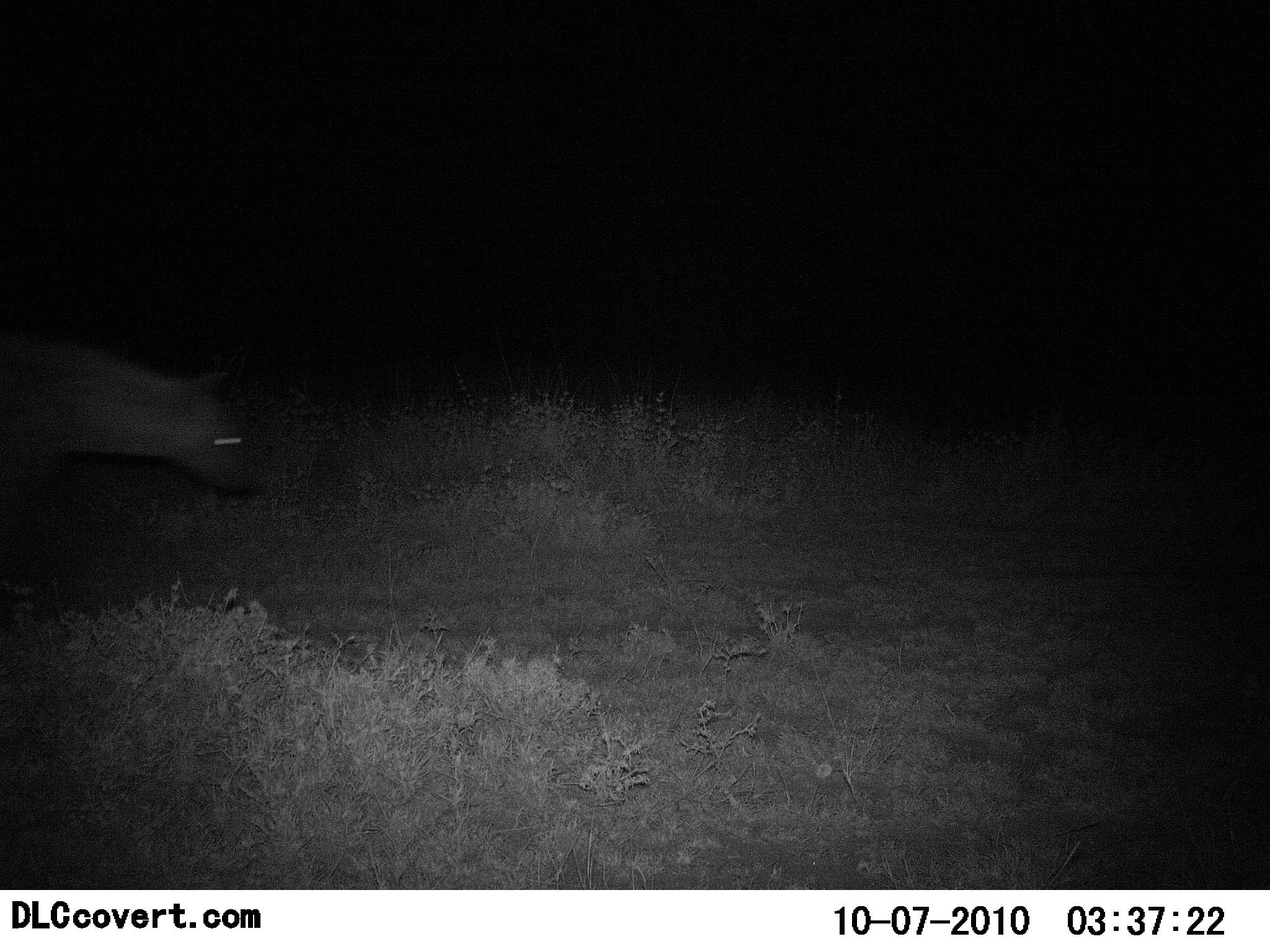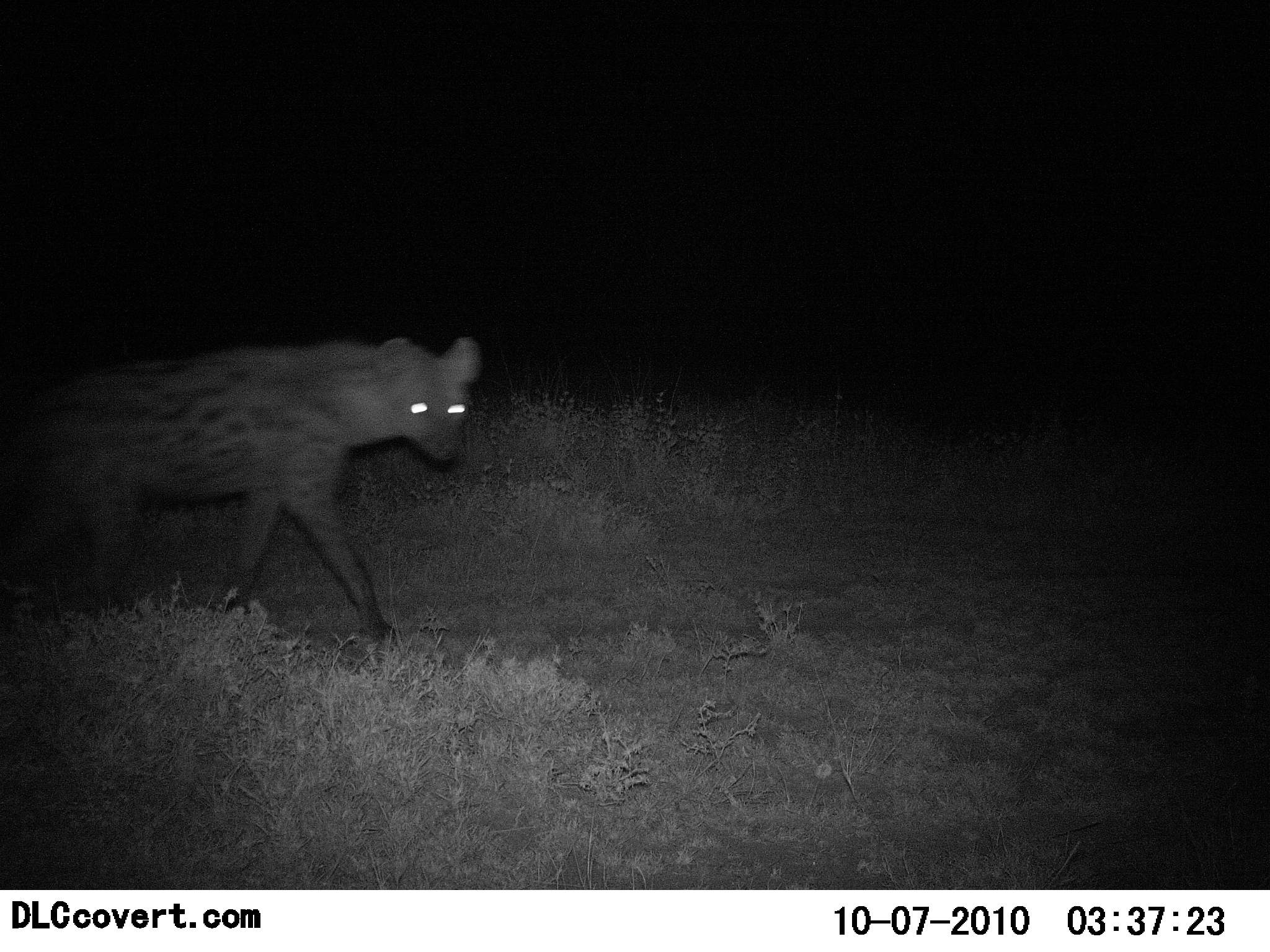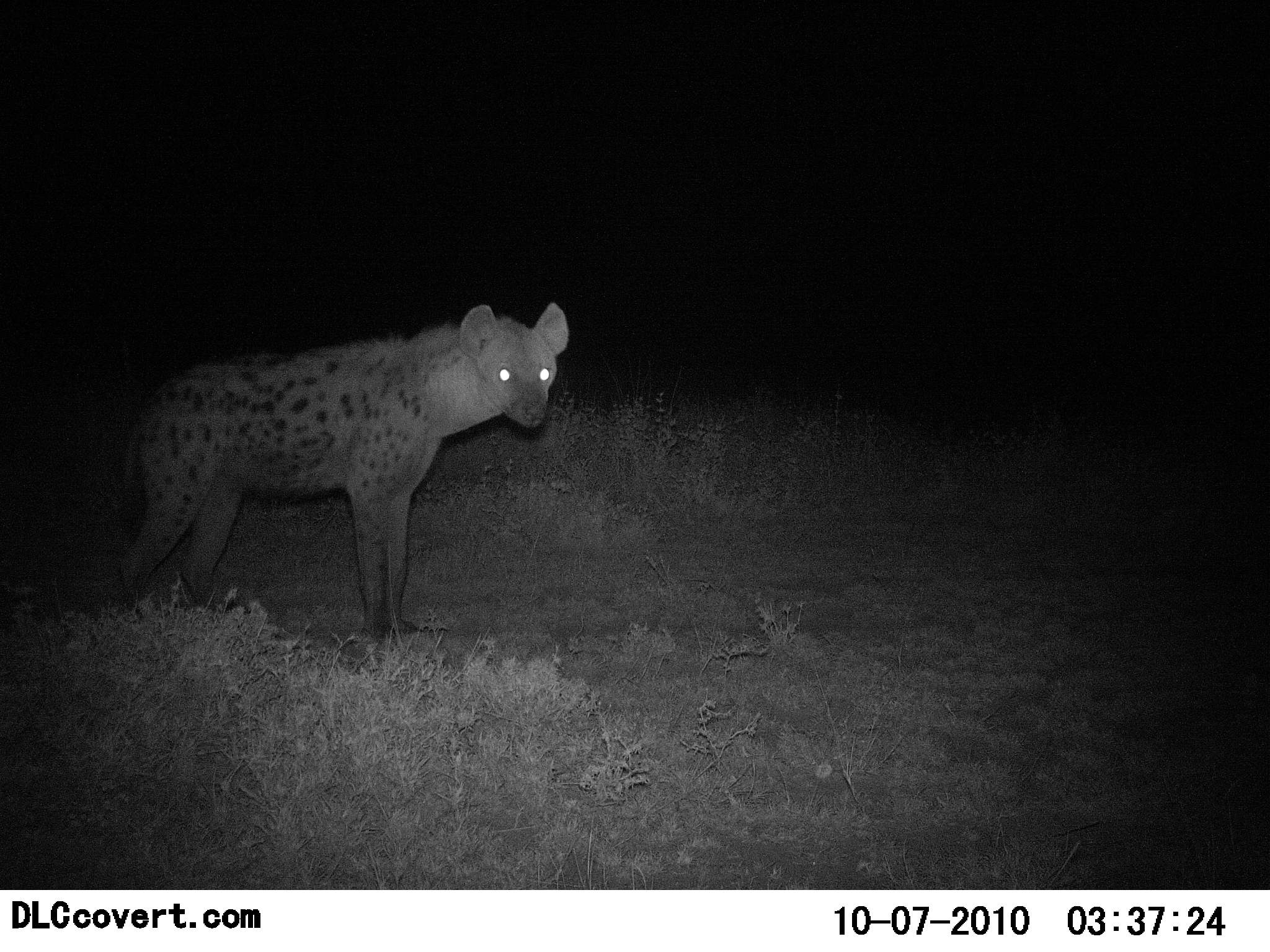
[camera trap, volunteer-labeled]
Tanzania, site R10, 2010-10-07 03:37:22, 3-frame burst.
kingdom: Animalia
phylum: Chordata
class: Mammalia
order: Carnivora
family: Hyaenidae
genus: Crocuta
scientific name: Crocuta crocuta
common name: spotted hyena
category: hyenaspotted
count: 1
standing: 12%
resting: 0%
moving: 94%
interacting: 0%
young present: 0%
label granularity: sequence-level